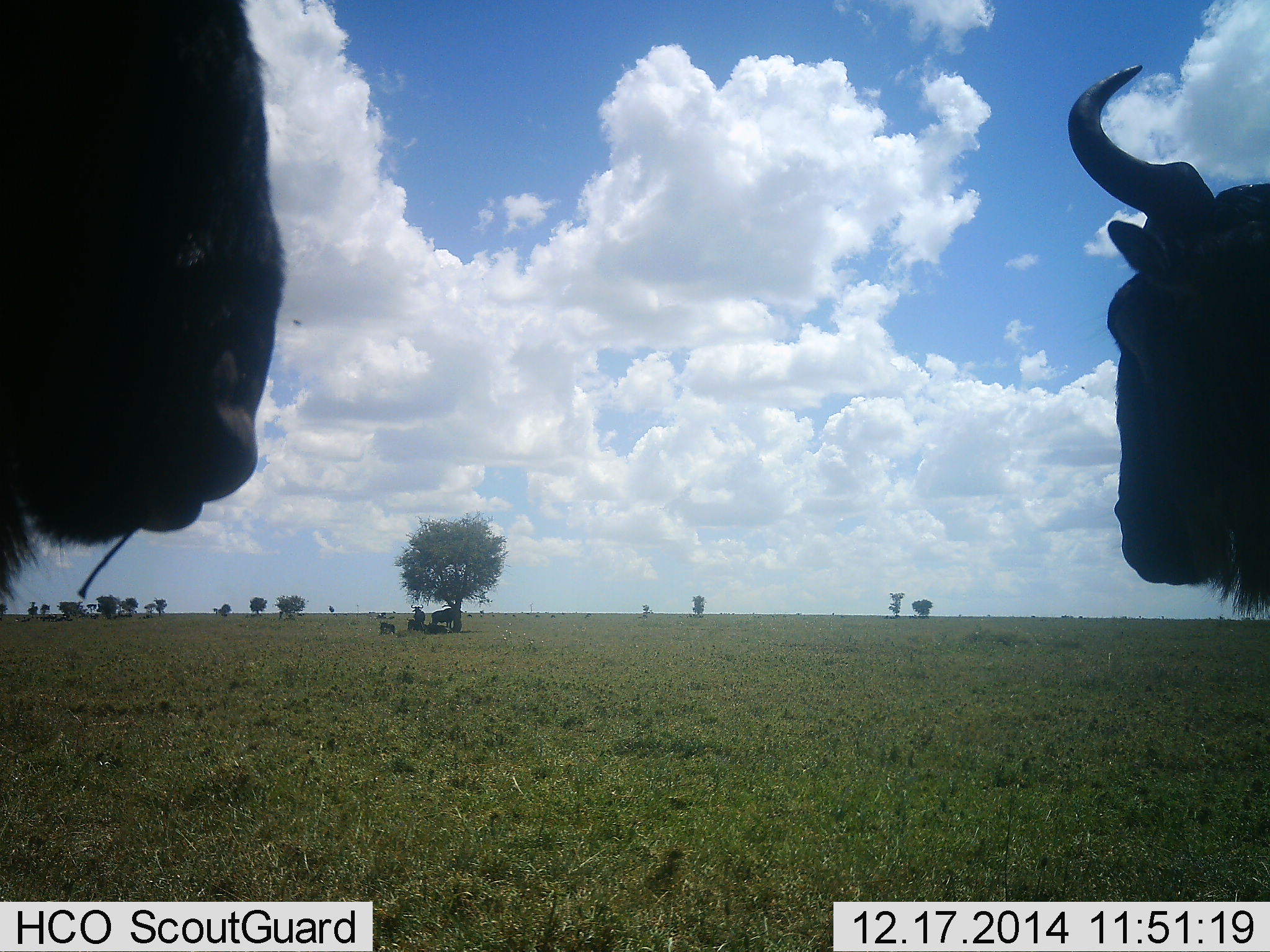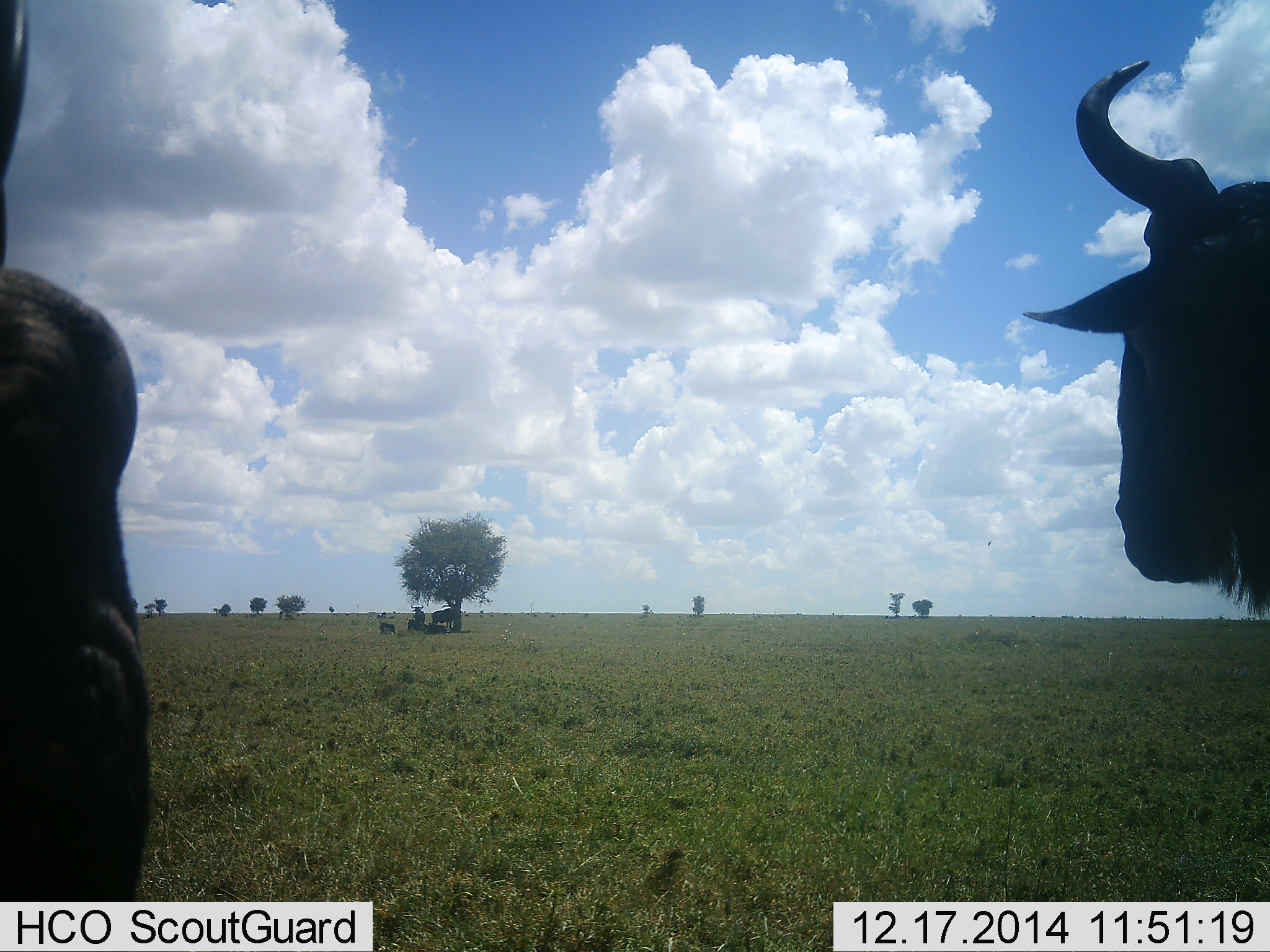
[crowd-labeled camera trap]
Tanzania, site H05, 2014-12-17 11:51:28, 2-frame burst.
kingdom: Animalia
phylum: Chordata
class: Mammalia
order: Artiodactyla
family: Bovidae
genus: Connochaetes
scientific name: Connochaetes taurinus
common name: blue wildebeest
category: wildebeest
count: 6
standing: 80%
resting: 80%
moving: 0%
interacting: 0%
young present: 0%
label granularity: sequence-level